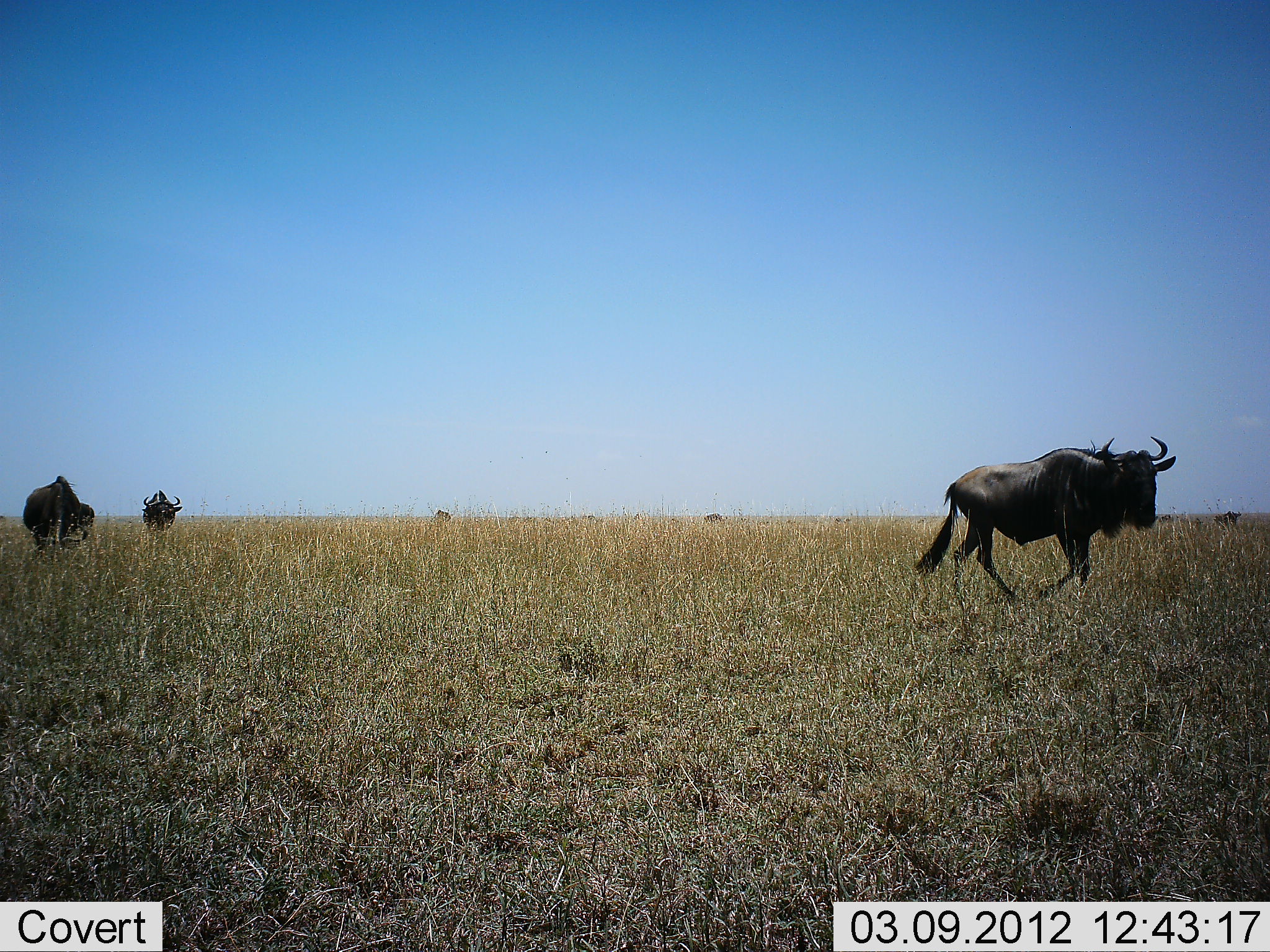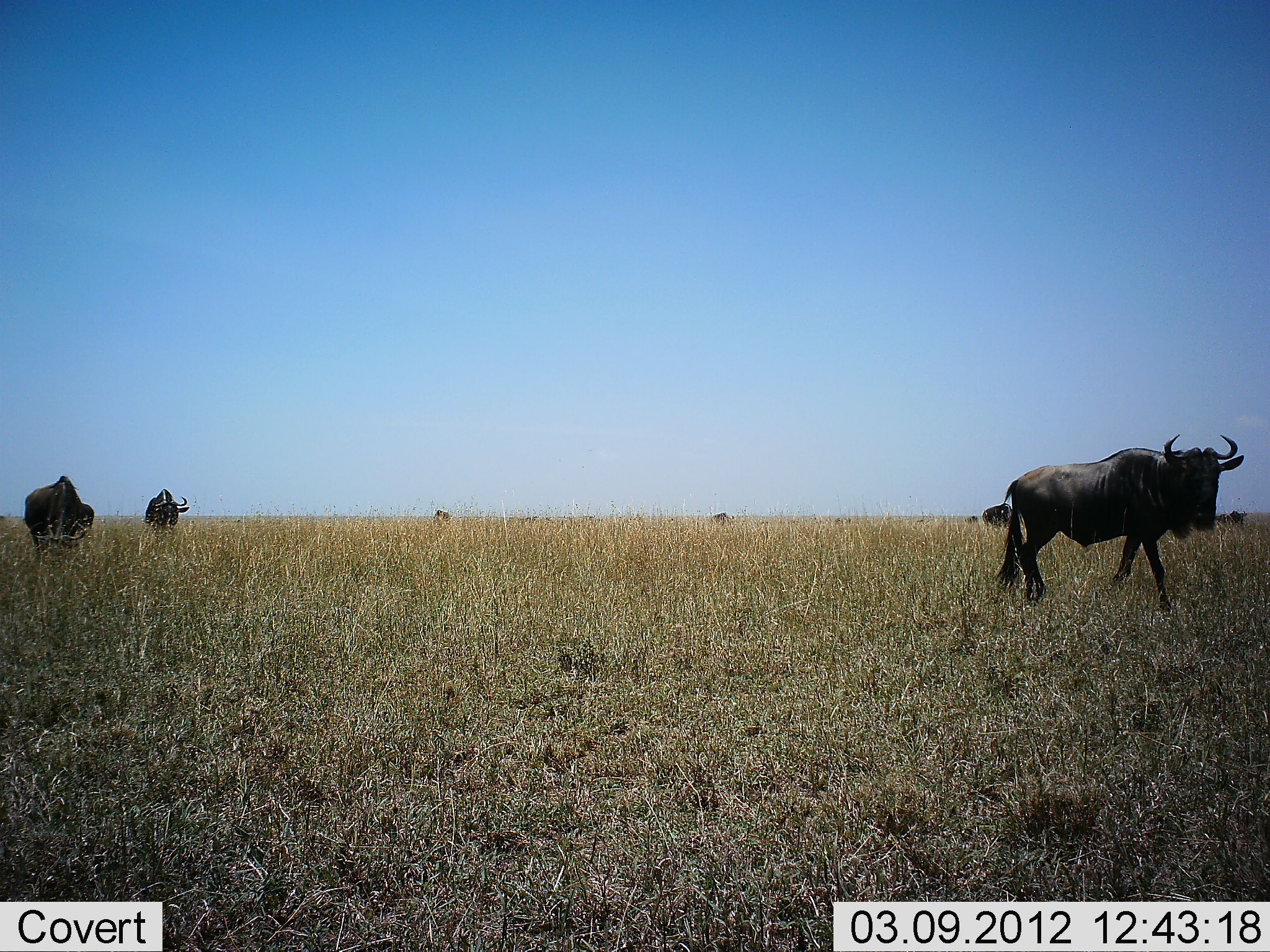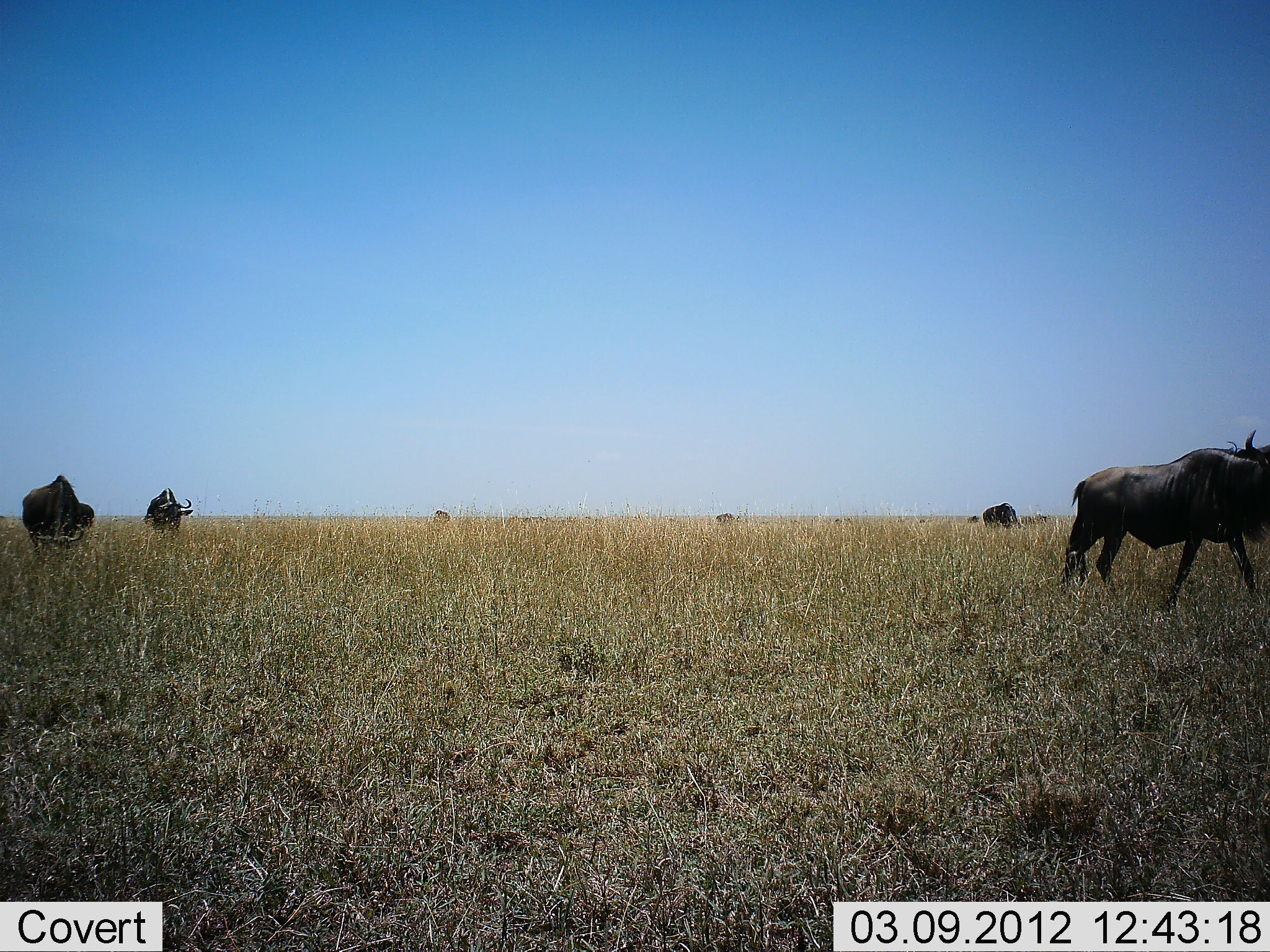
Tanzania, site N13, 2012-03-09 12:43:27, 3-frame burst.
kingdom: Animalia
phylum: Chordata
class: Mammalia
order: Artiodactyla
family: Bovidae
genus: Connochaetes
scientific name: Connochaetes taurinus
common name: blue wildebeest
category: wildebeest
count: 8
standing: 54%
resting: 0%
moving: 96%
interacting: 0%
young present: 0%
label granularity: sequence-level